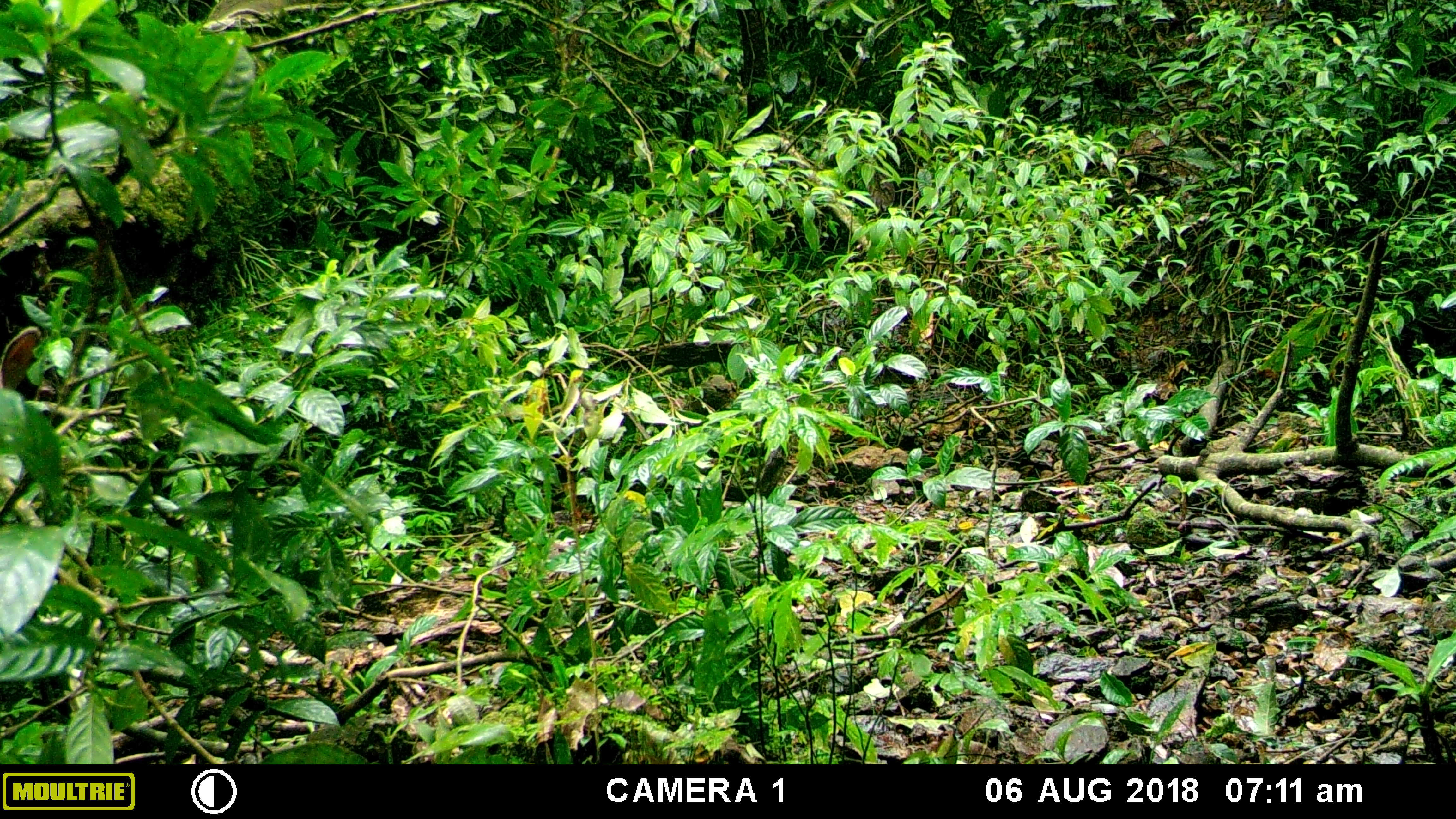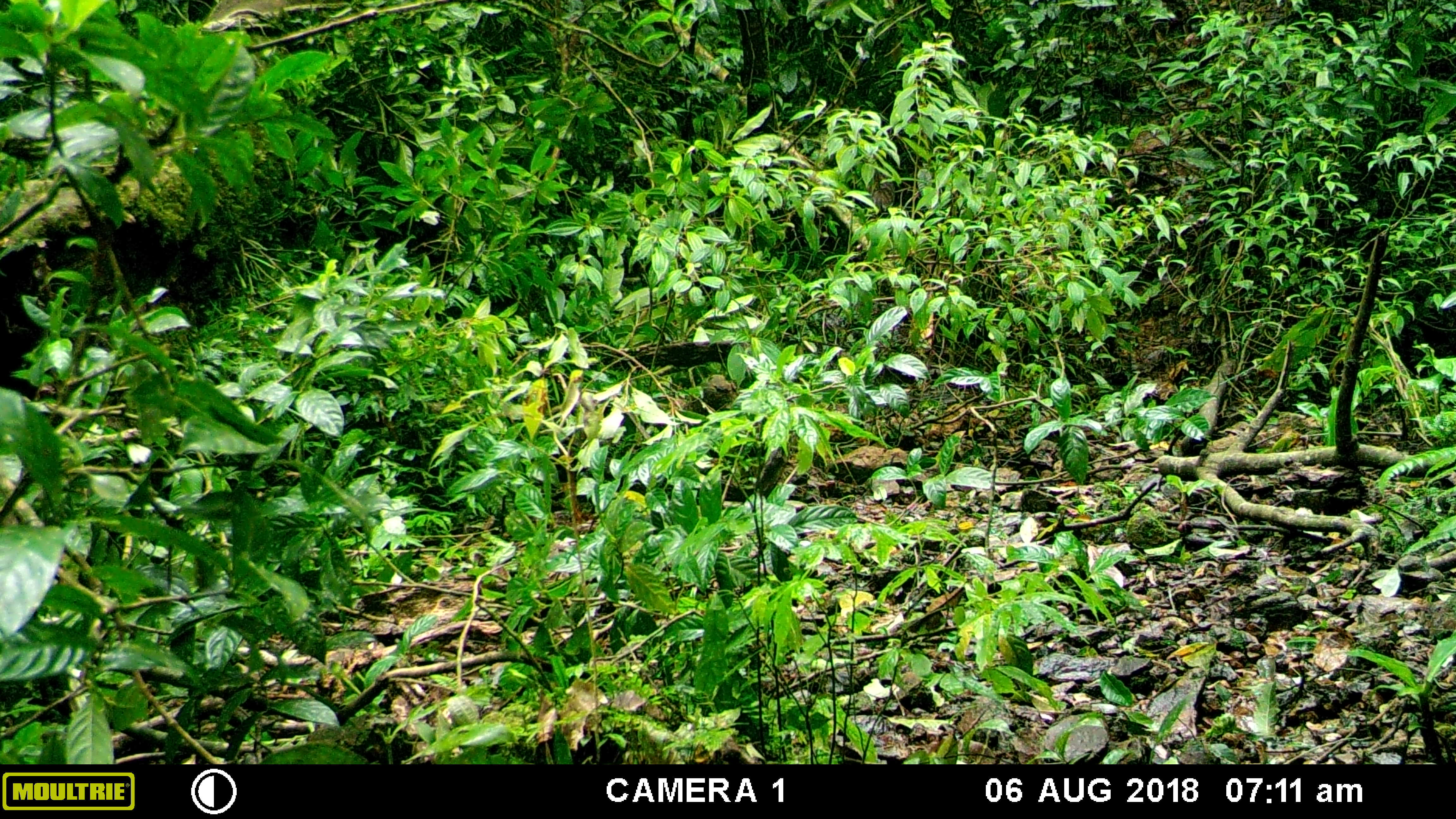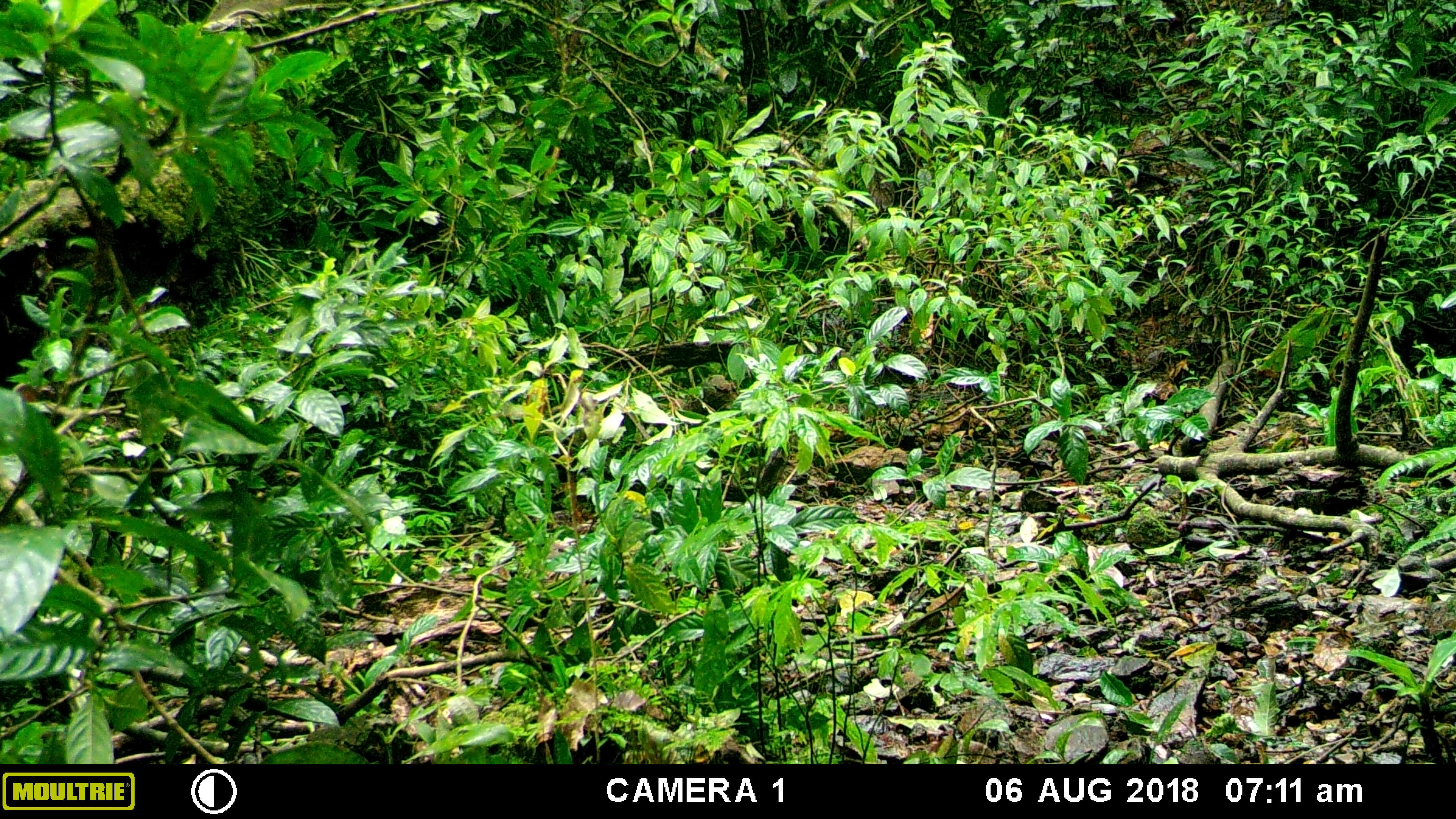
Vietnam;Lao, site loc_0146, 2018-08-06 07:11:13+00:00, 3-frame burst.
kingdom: Animalia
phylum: Chordata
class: Mammalia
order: Artiodactyla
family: Cervidae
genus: Rusa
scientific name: Rusa unicolor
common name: sambar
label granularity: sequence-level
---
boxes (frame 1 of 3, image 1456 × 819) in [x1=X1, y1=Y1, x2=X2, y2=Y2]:
sambar: [x1=0, y1=325, x2=43, y2=392]